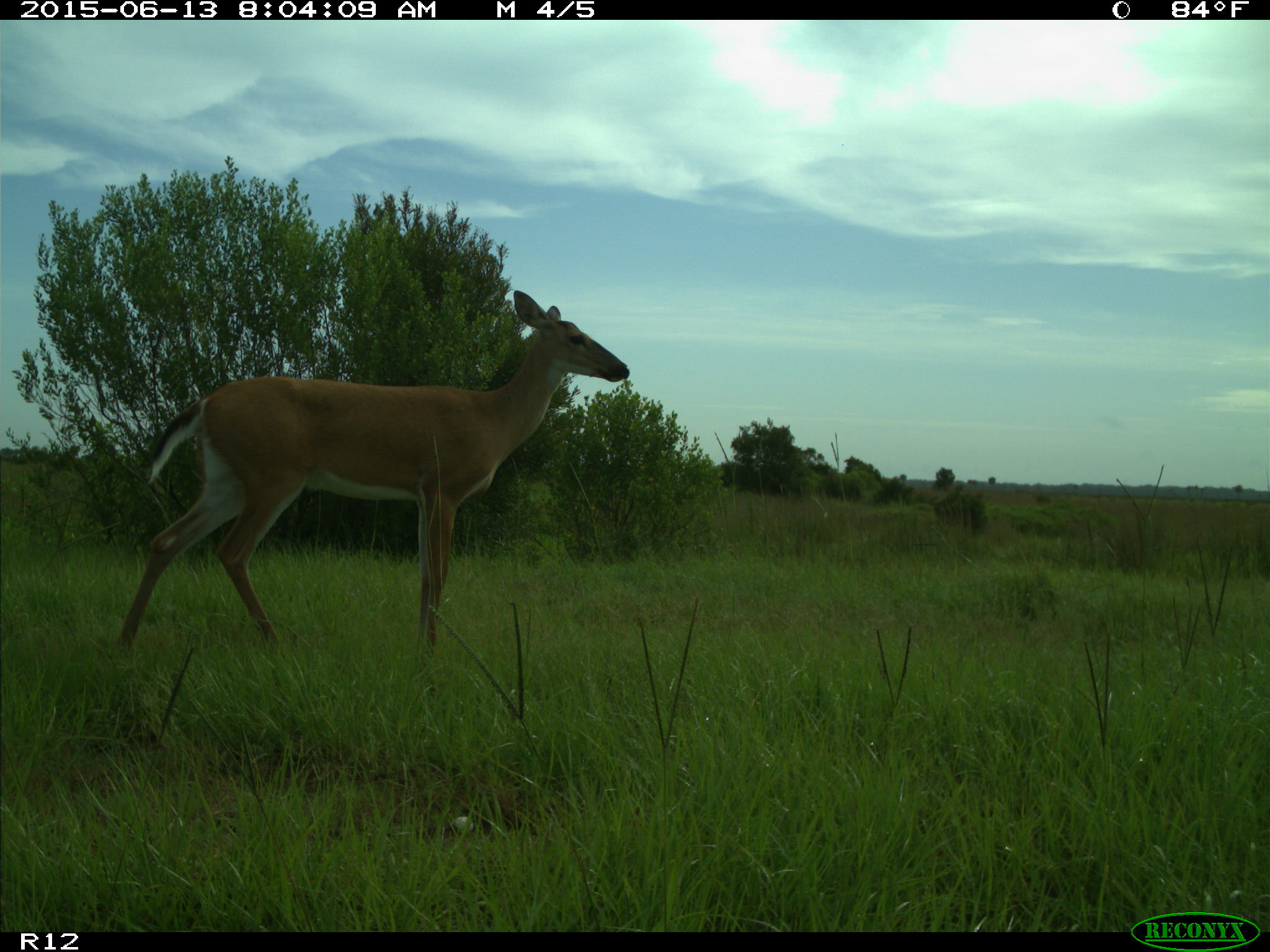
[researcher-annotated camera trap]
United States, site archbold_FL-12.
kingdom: Animalia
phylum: Chordata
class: Mammalia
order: Artiodactyla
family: Cervidae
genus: Odocoileus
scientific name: Odocoileus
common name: deer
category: unidentified deer